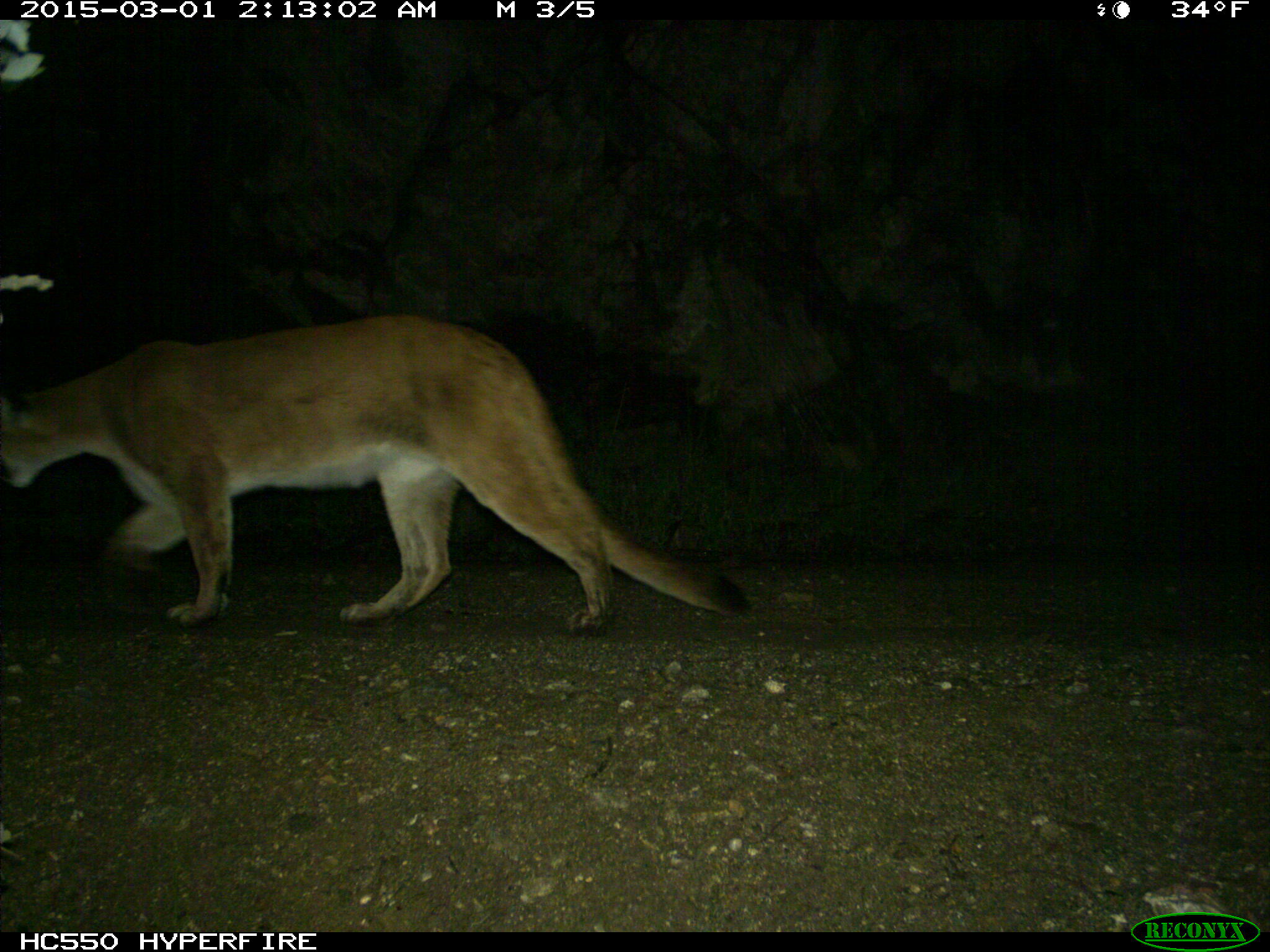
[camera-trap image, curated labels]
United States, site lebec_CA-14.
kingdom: Animalia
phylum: Chordata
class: Mammalia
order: Carnivora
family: Felidae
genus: Puma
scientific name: Puma concolor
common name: mountain lion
Puma concolor (mountain lion).